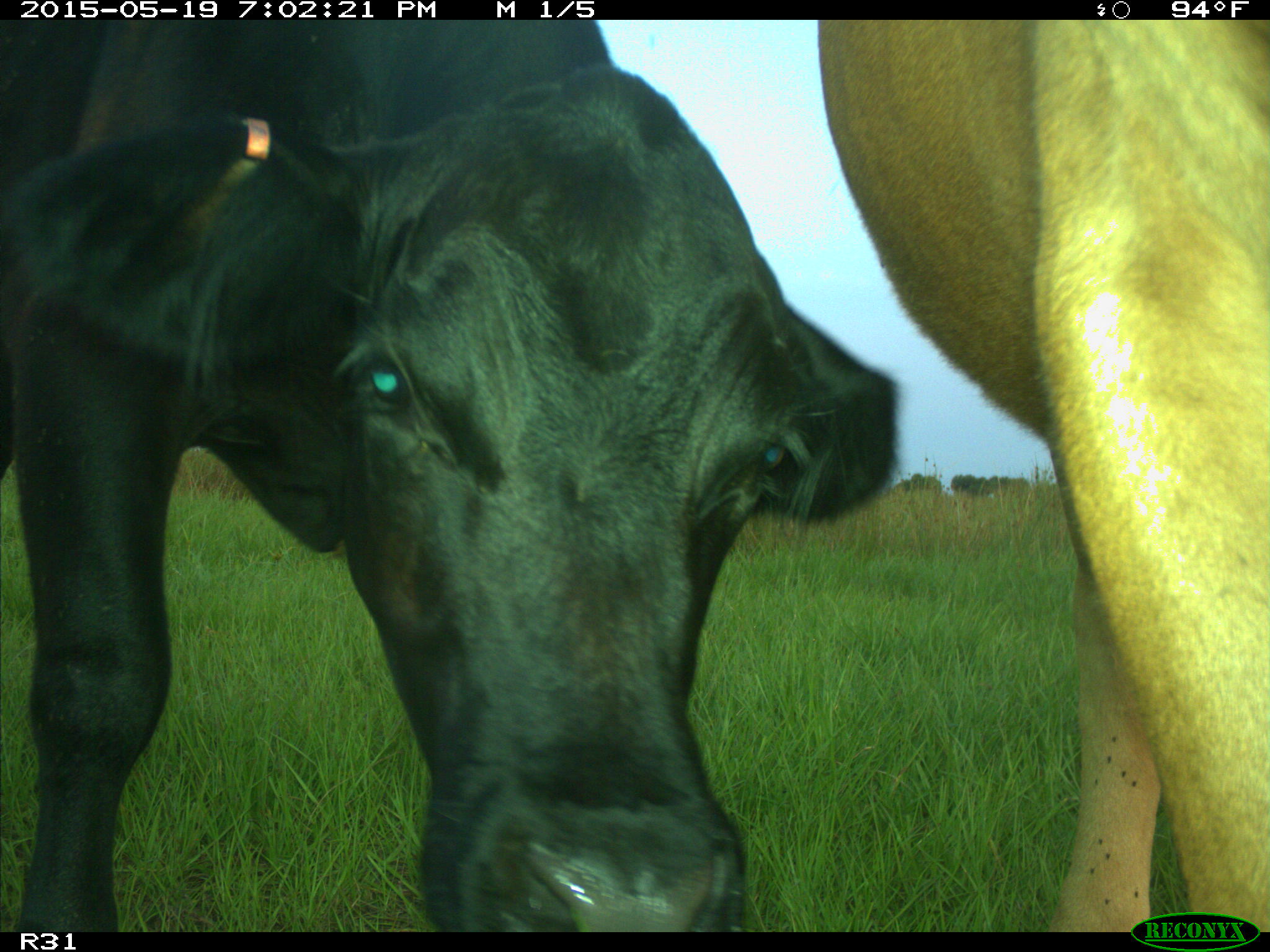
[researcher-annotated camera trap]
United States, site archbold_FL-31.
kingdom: Animalia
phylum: Chordata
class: Mammalia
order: Artiodactyla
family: Bovidae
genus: Bos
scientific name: Bos taurus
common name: domestic cow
Bos taurus (domestic cow).